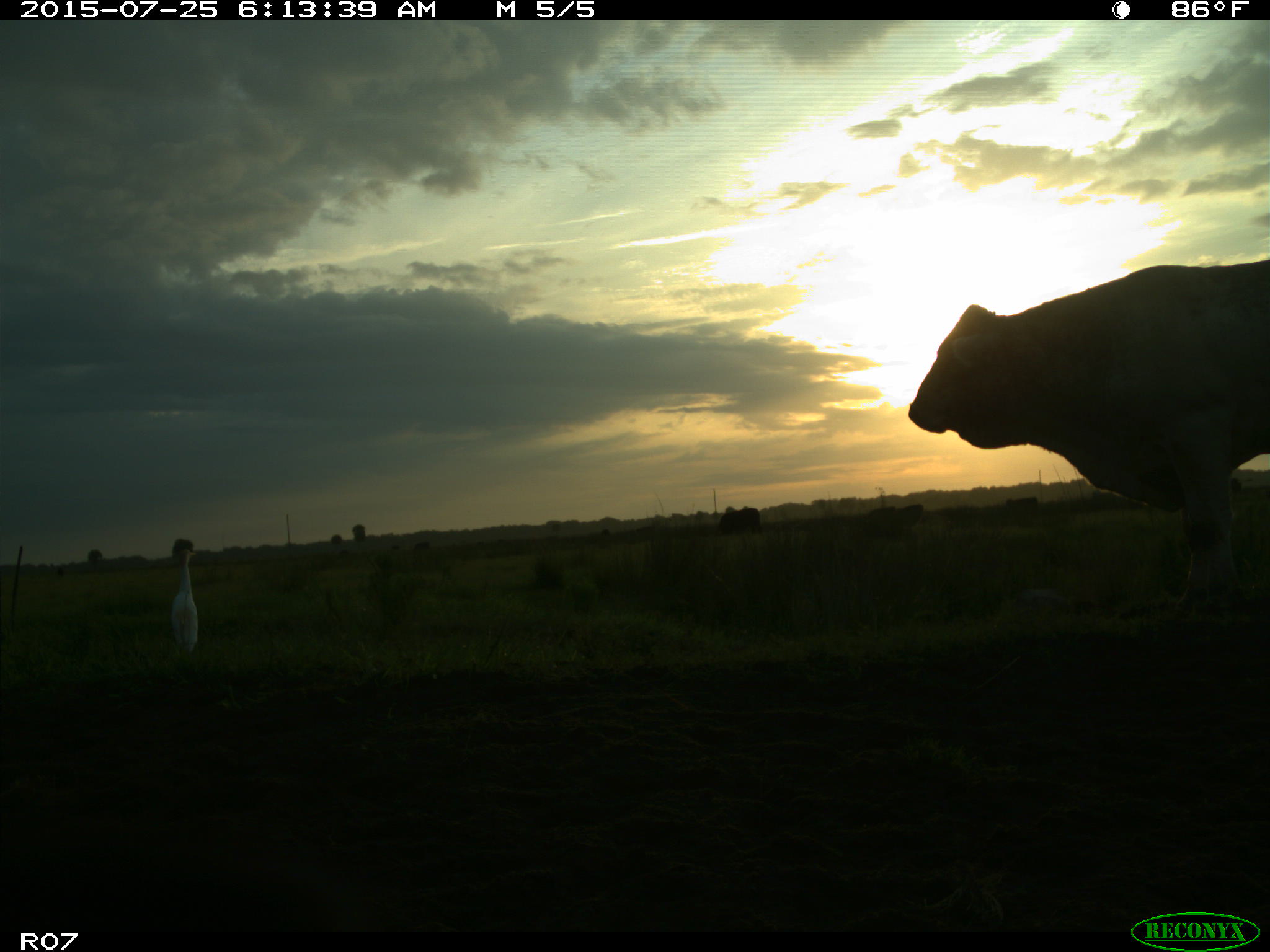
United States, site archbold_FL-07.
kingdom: Animalia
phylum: Chordata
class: Mammalia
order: Artiodactyla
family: Bovidae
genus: Bos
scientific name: Bos taurus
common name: domestic cow